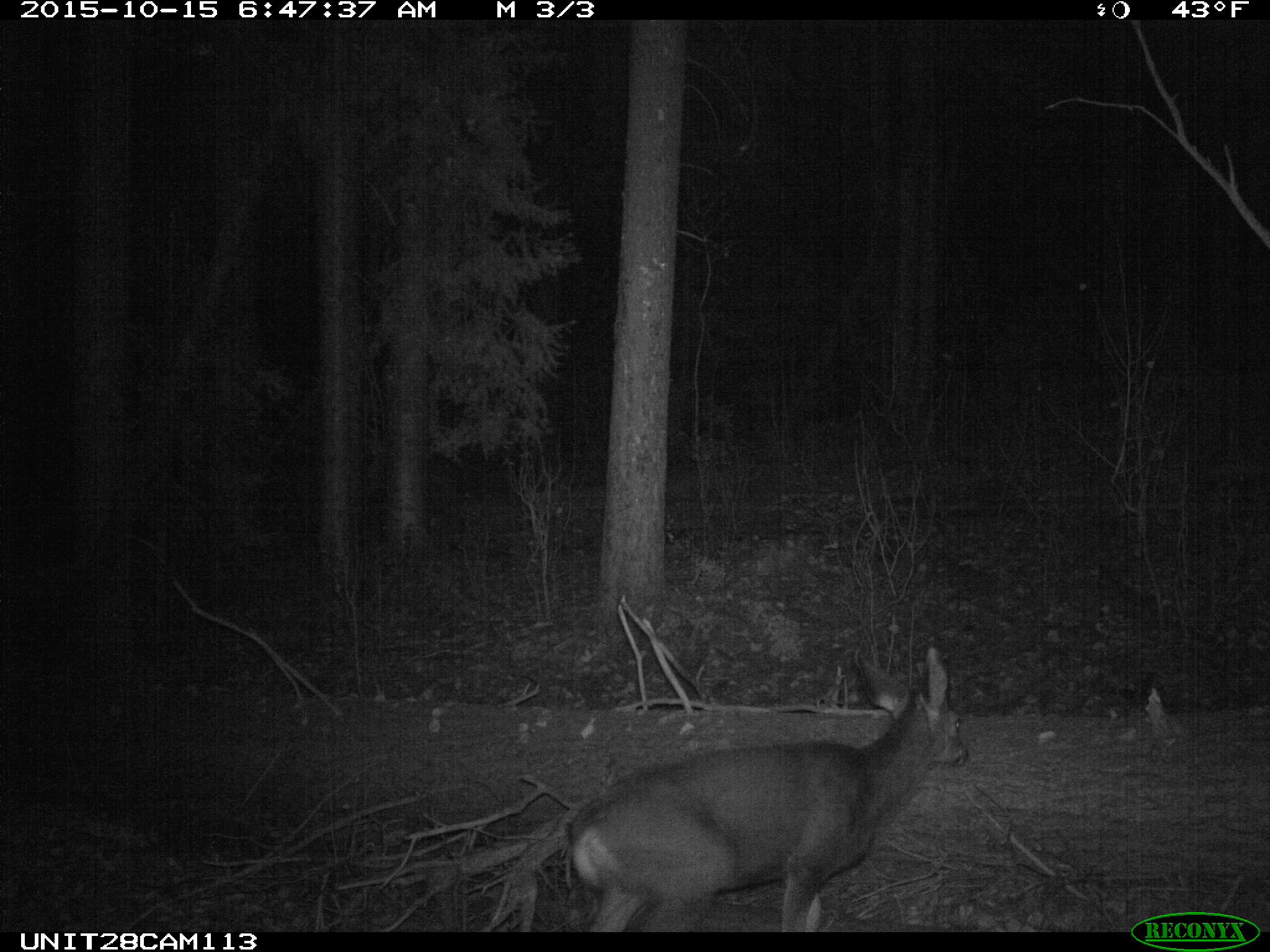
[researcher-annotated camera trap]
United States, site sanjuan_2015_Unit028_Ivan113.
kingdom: Animalia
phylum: Chordata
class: Mammalia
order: Artiodactyla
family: Cervidae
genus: Odocoileus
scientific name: Odocoileus hemionus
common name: mule deer